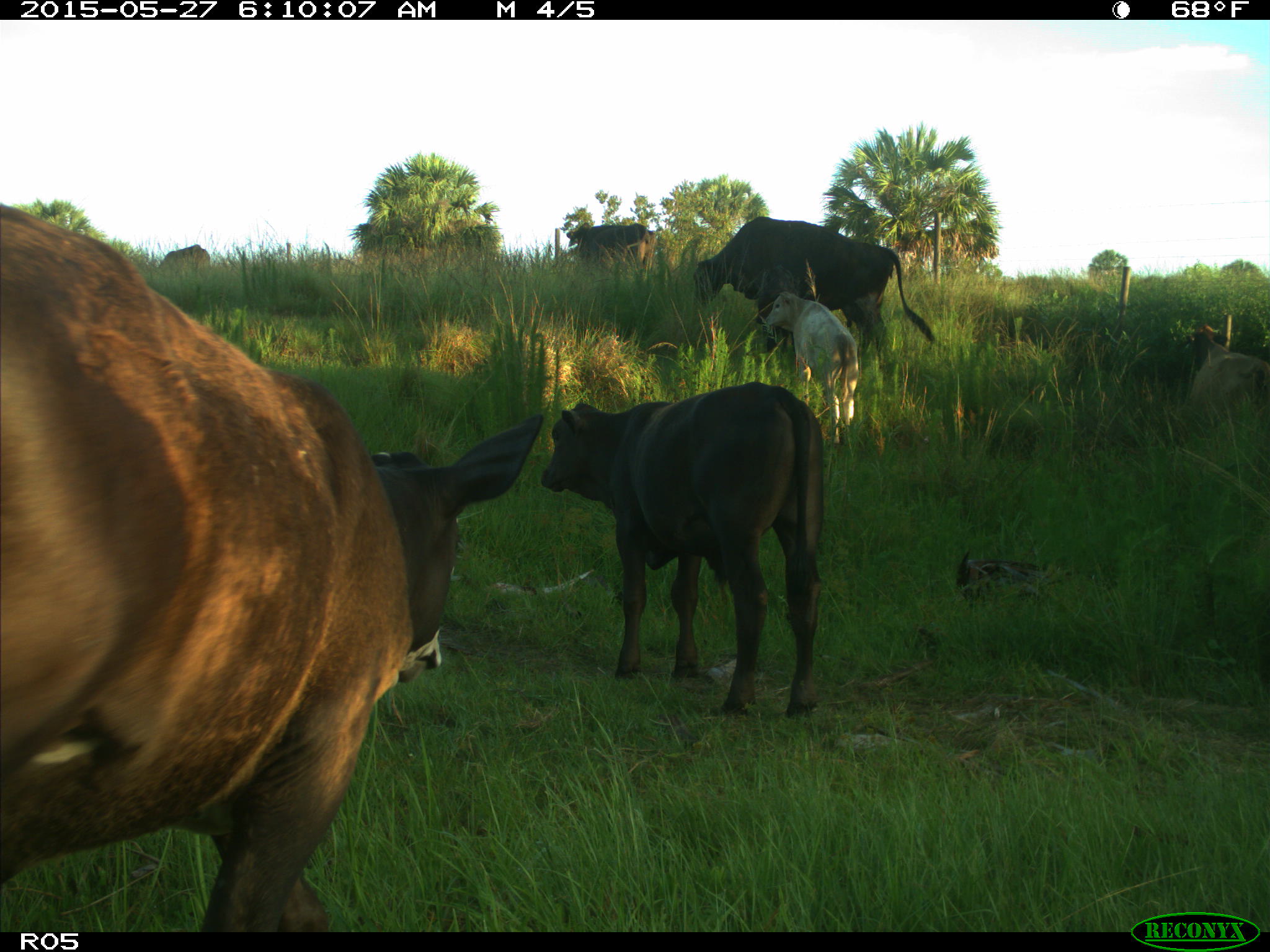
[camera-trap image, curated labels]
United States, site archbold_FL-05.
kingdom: Animalia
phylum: Chordata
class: Mammalia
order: Artiodactyla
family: Bovidae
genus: Bos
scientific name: Bos taurus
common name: domestic cow